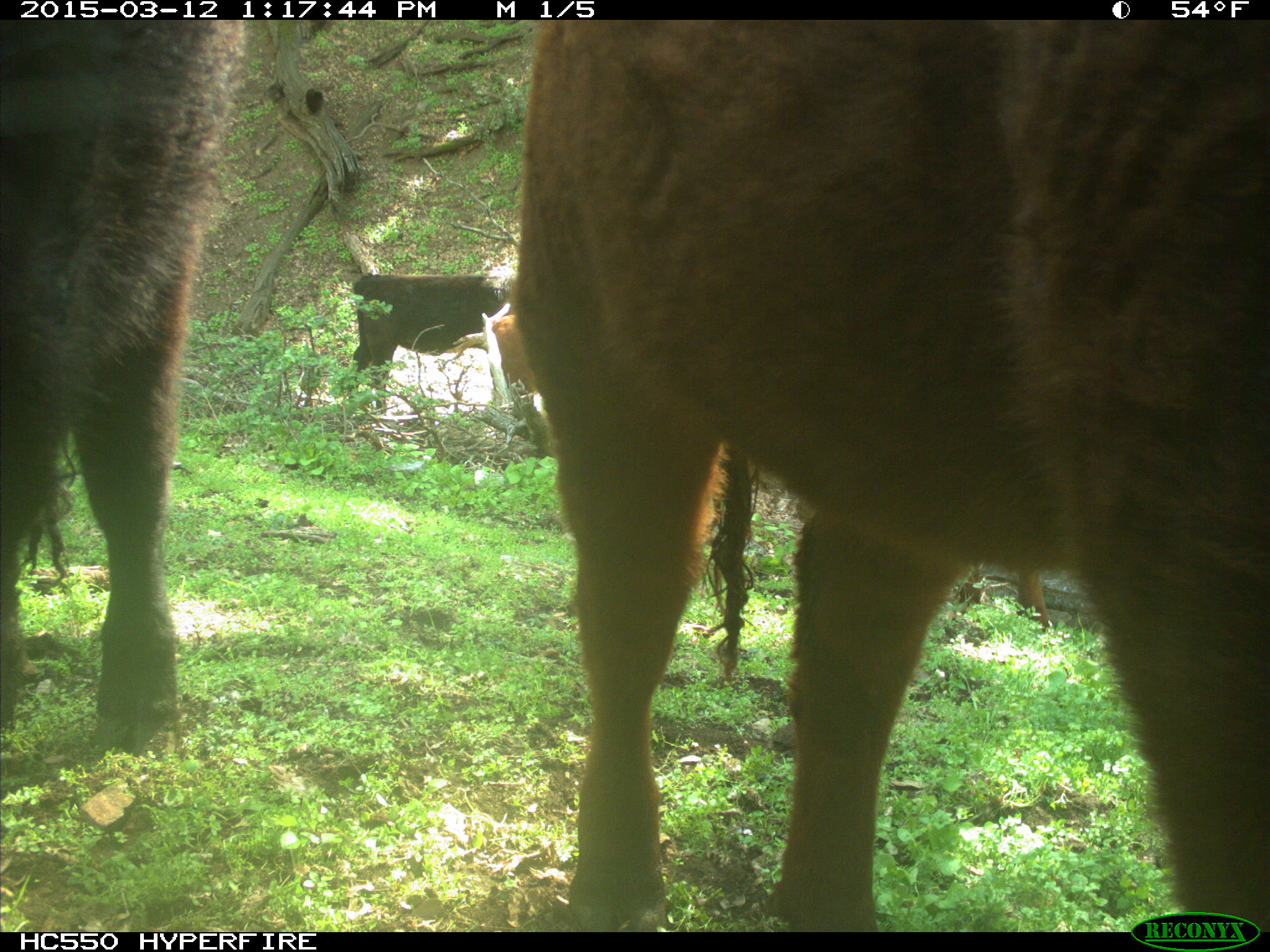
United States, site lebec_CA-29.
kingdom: Animalia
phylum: Chordata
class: Mammalia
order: Artiodactyla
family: Bovidae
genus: Bos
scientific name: Bos taurus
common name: domestic cow